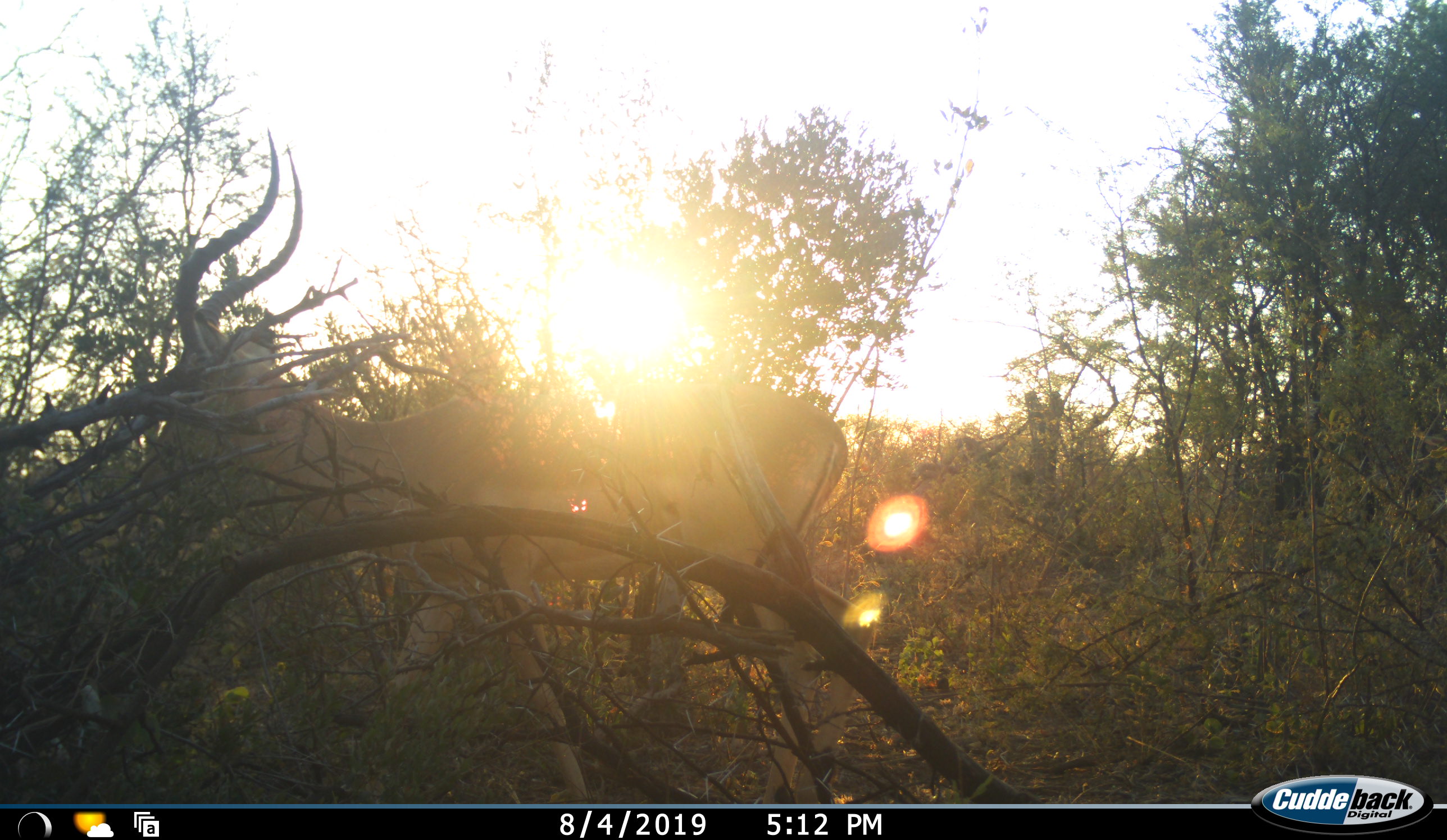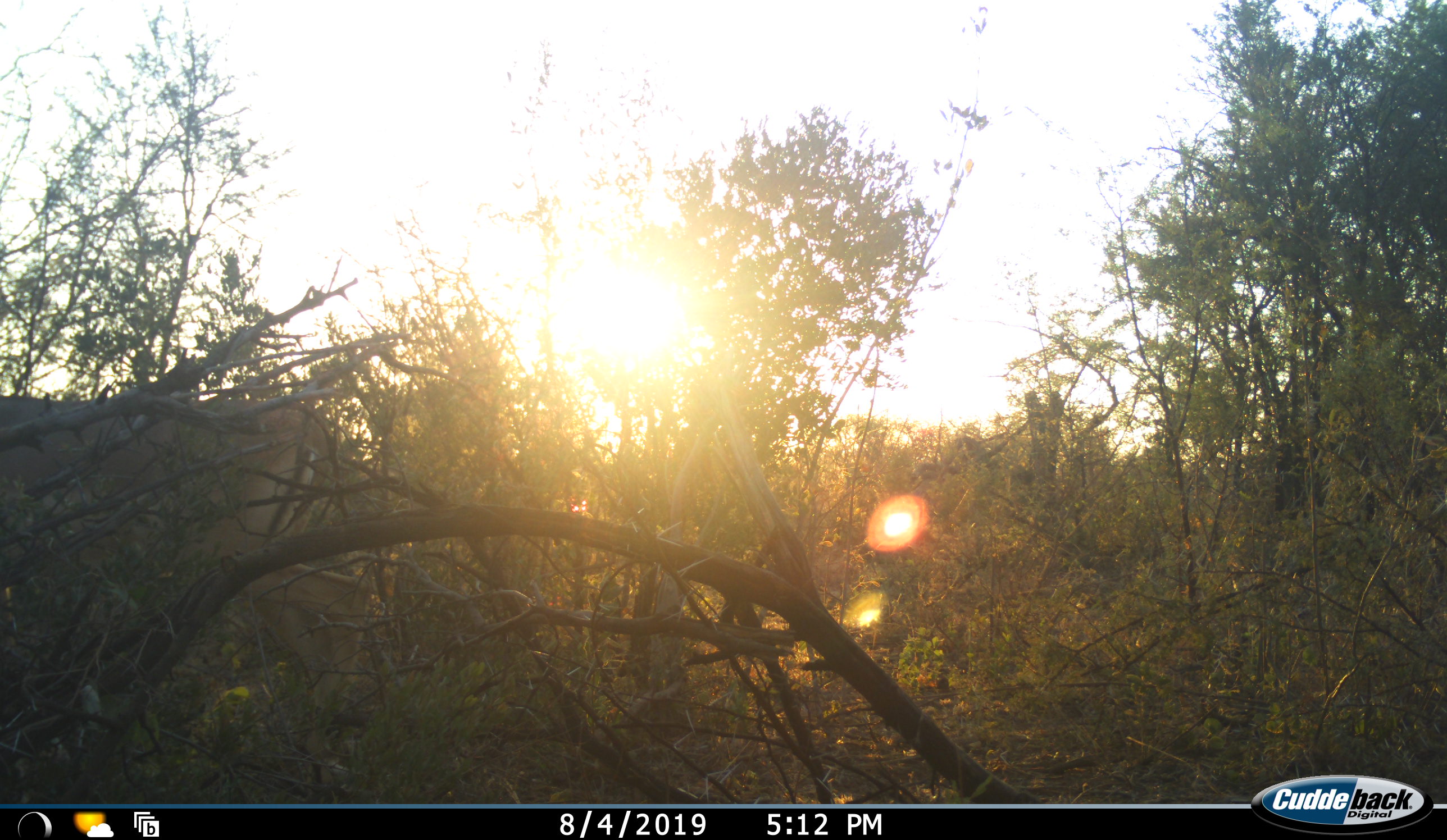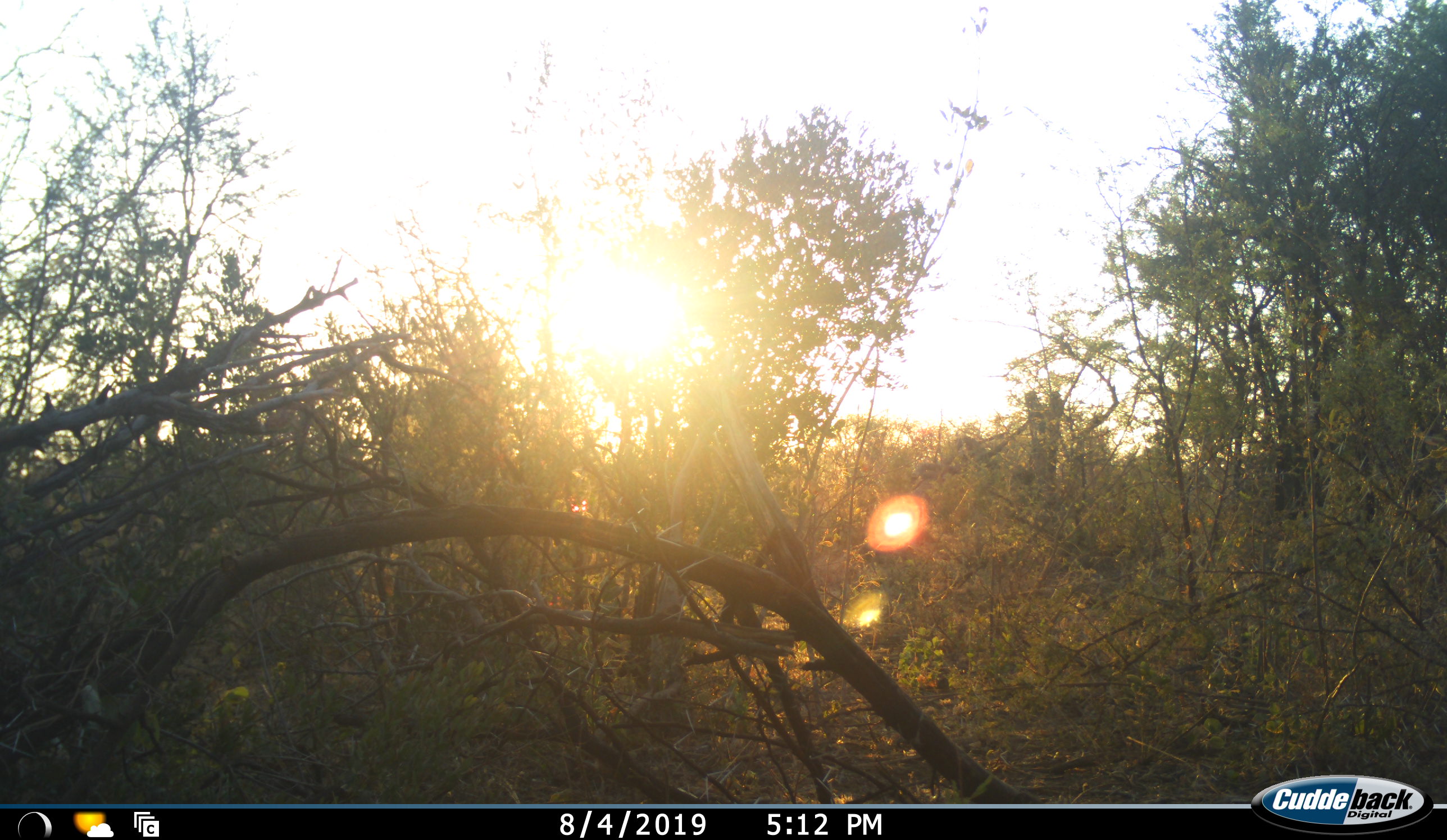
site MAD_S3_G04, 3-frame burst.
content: unidentified animal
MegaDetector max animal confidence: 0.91